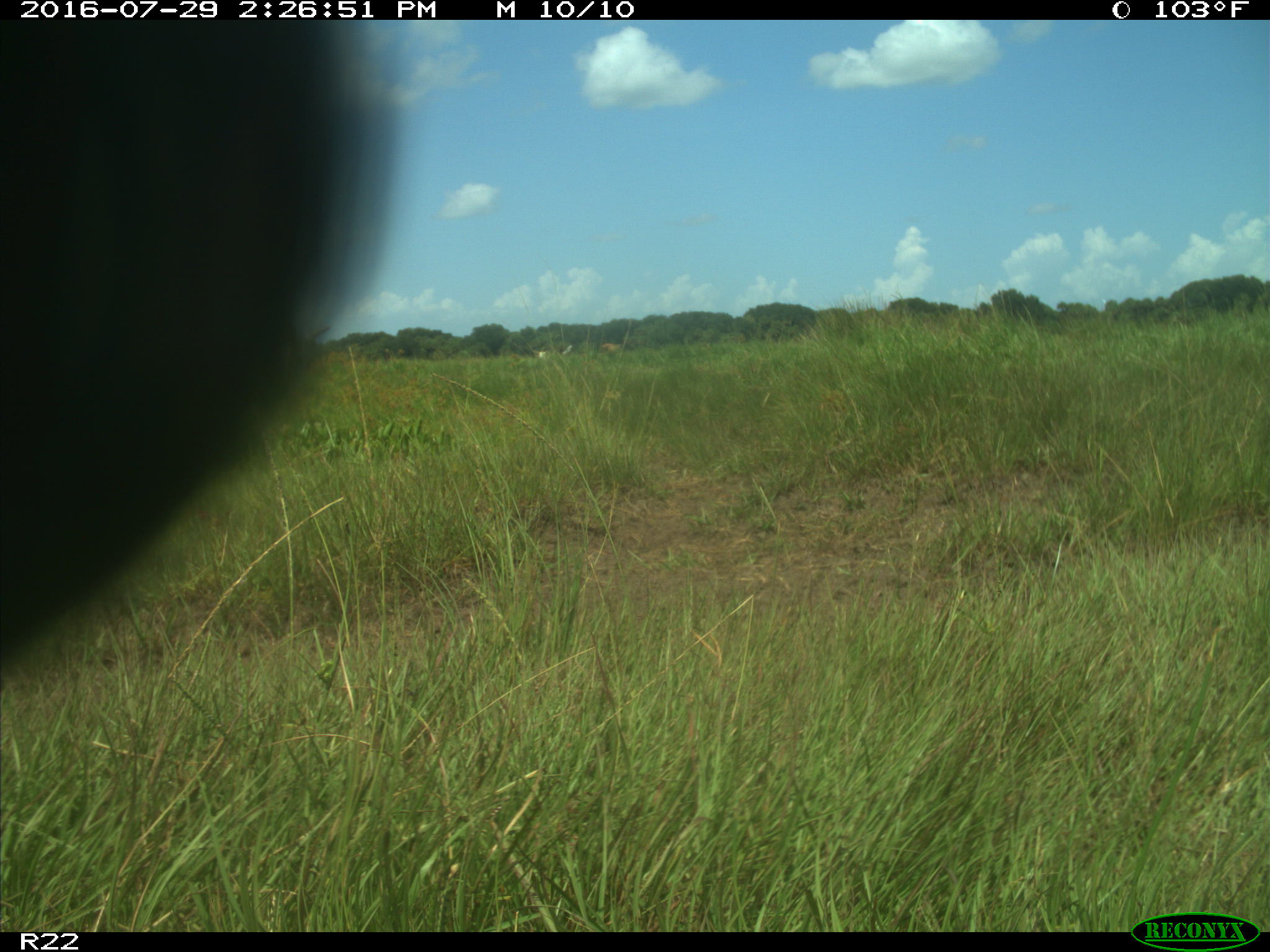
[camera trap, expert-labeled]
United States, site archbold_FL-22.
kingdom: Animalia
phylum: Chordata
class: Mammalia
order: Artiodactyla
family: Bovidae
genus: Bos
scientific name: Bos taurus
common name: domestic cow